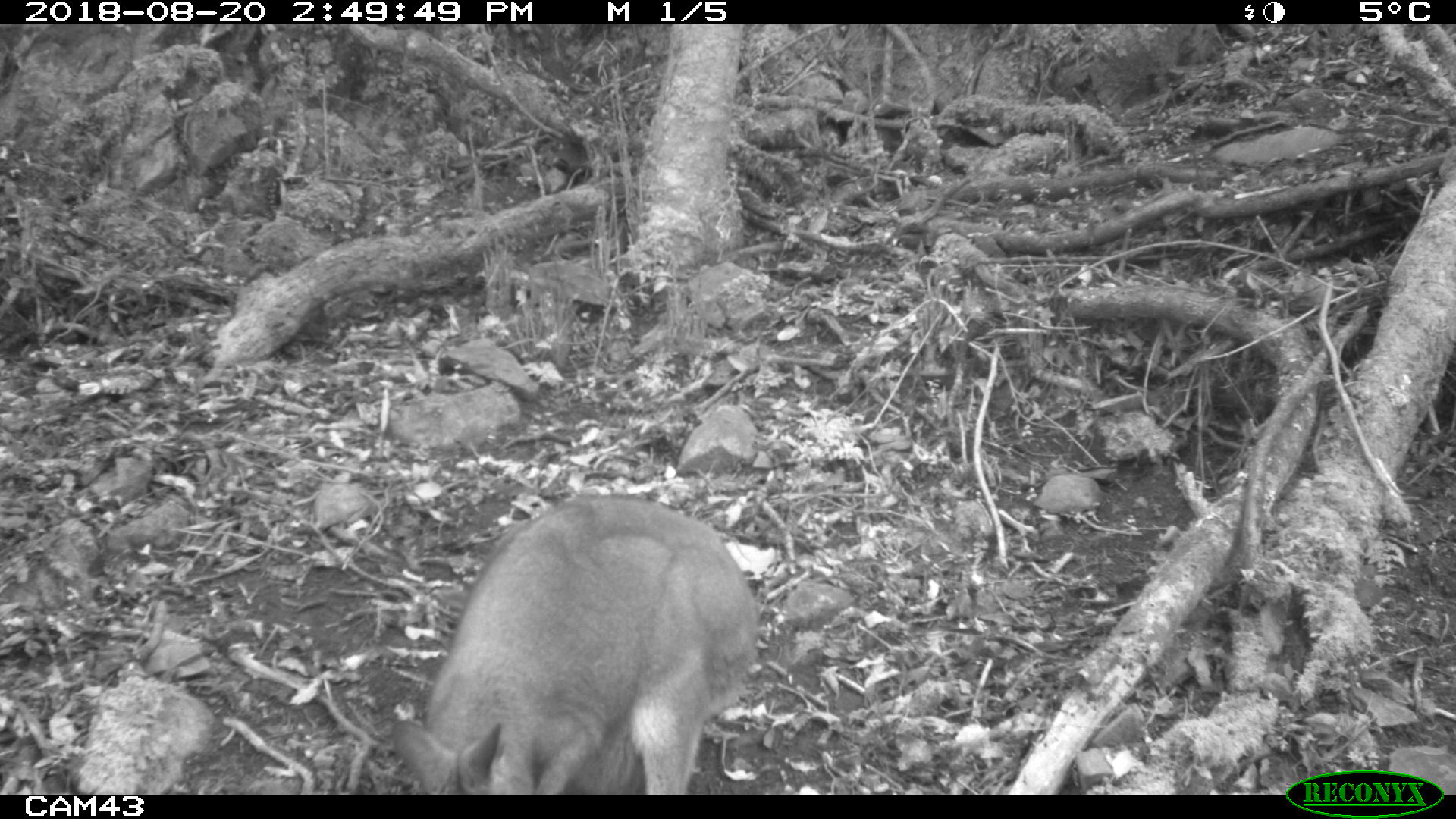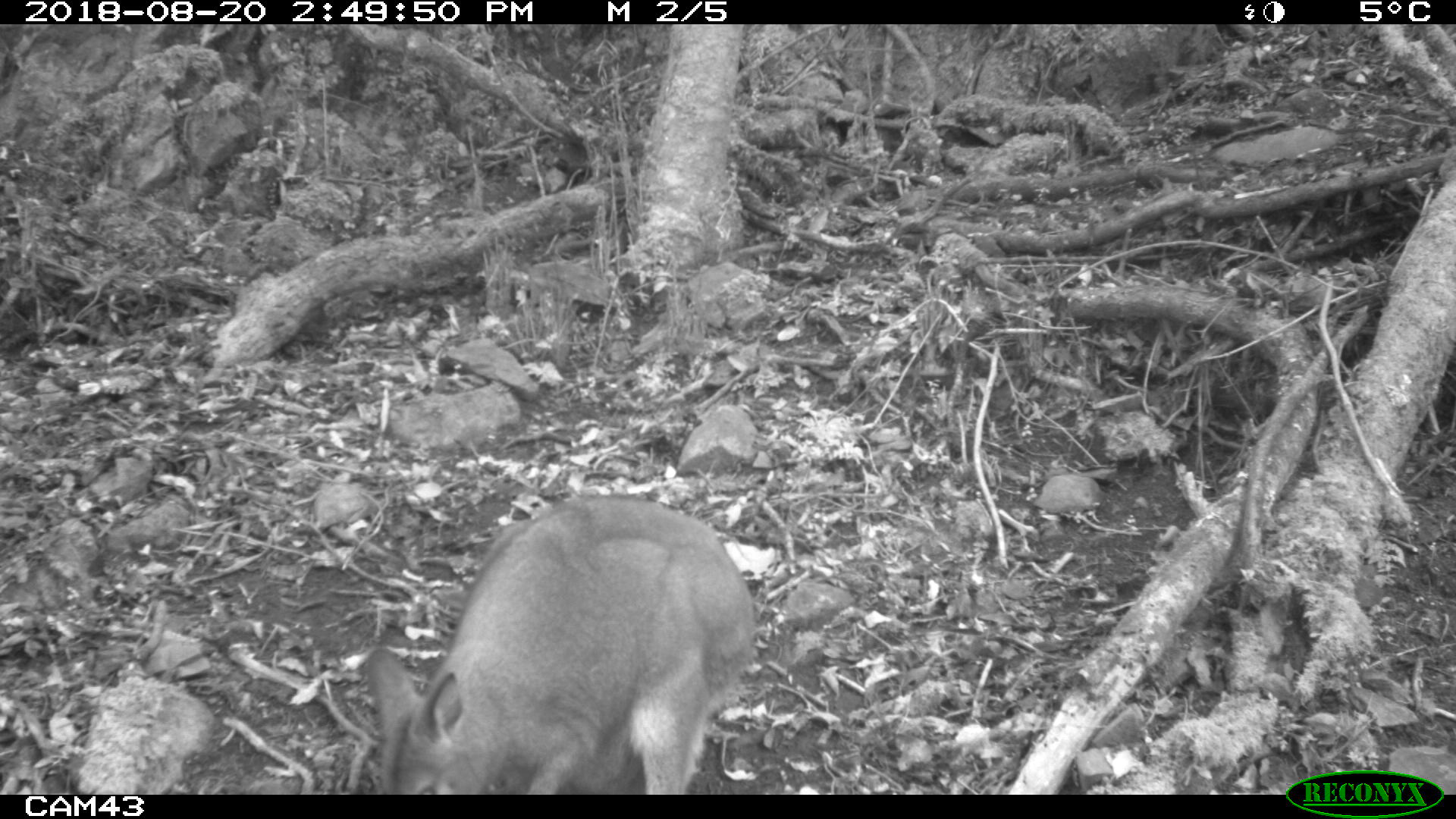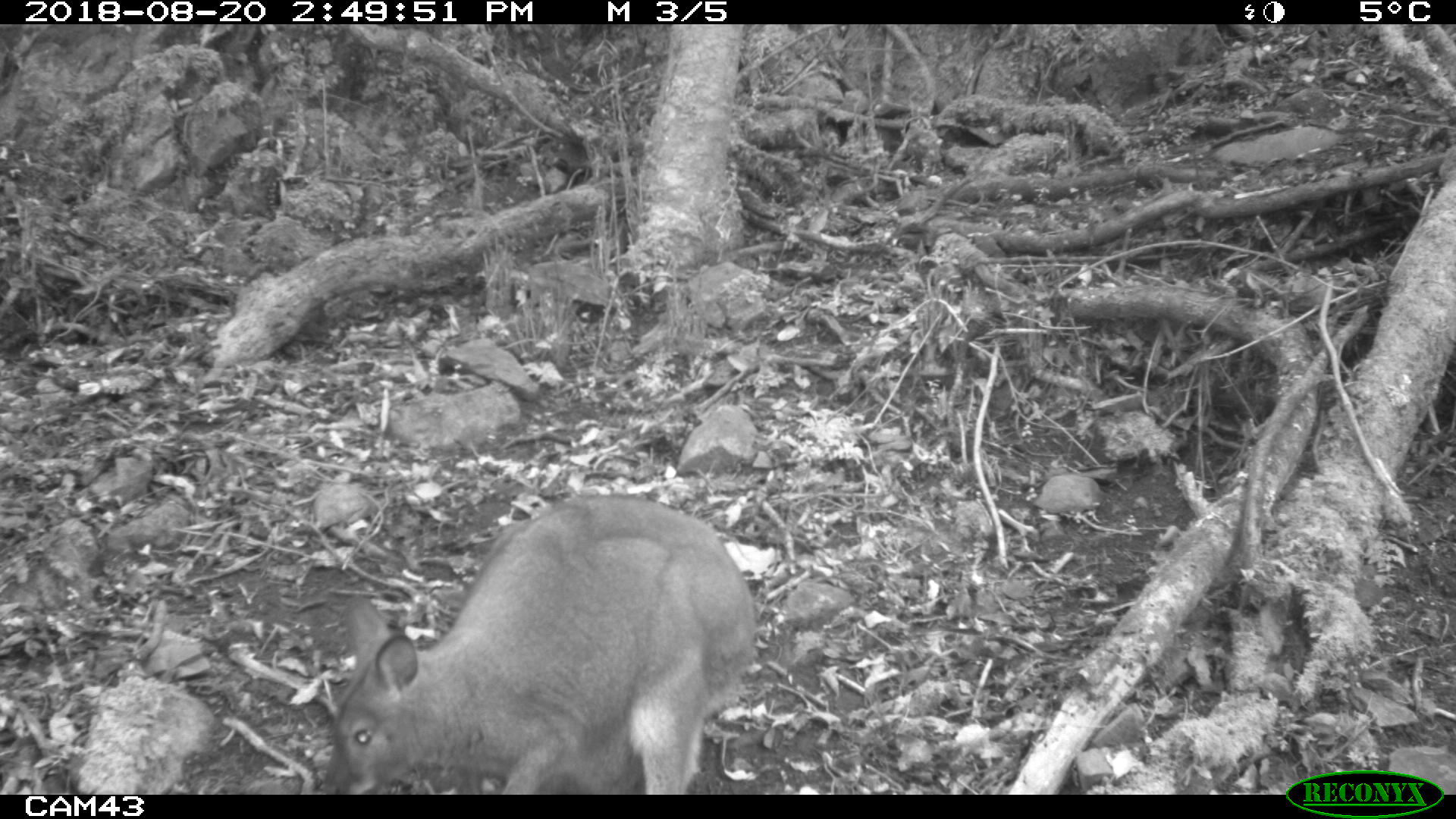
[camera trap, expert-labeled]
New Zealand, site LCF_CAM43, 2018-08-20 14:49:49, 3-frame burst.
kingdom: Animalia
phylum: Chordata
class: Mammalia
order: Diprotodontia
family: Macropodidae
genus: Notamacropus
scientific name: Notamacropus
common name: wallaby